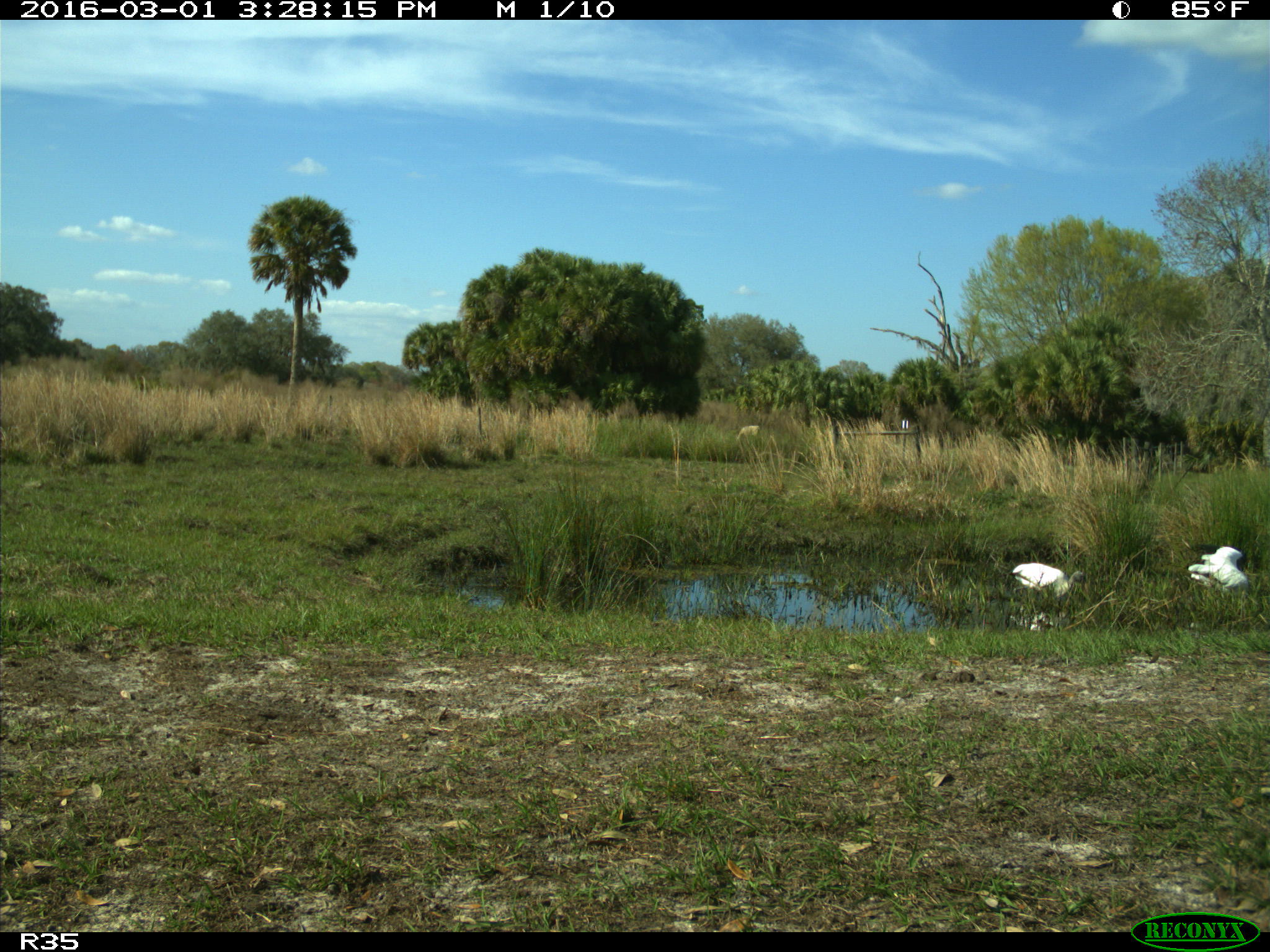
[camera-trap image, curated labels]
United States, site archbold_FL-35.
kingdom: Animalia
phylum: Chordata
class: Aves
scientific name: Aves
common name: birds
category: unidentified bird